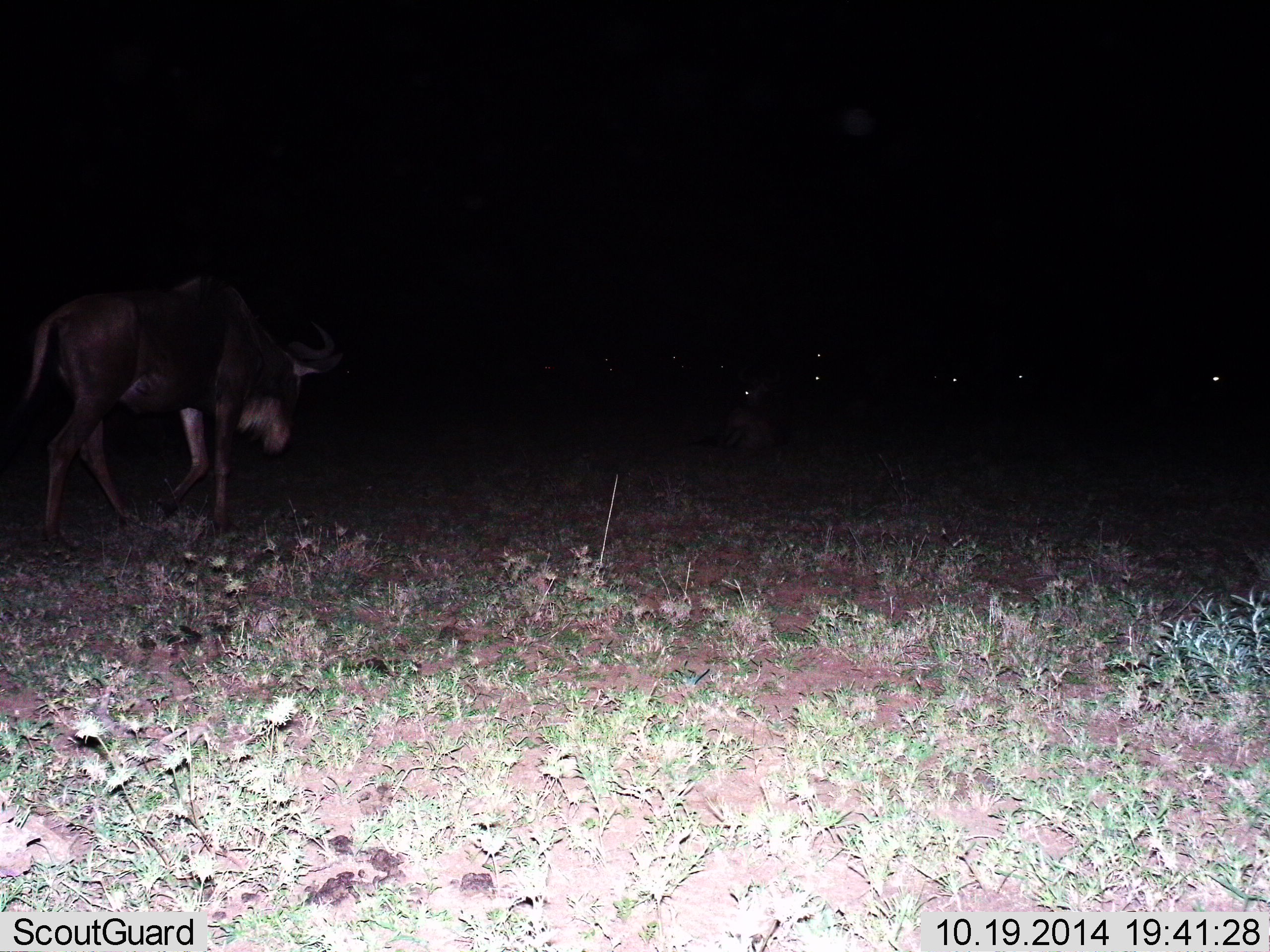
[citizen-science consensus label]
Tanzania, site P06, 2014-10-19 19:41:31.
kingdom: Animalia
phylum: Chordata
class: Mammalia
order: Artiodactyla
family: Bovidae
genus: Connochaetes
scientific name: Connochaetes taurinus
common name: blue wildebeest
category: wildebeest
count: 7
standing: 55%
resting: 55%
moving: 64%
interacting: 0%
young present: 0%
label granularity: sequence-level